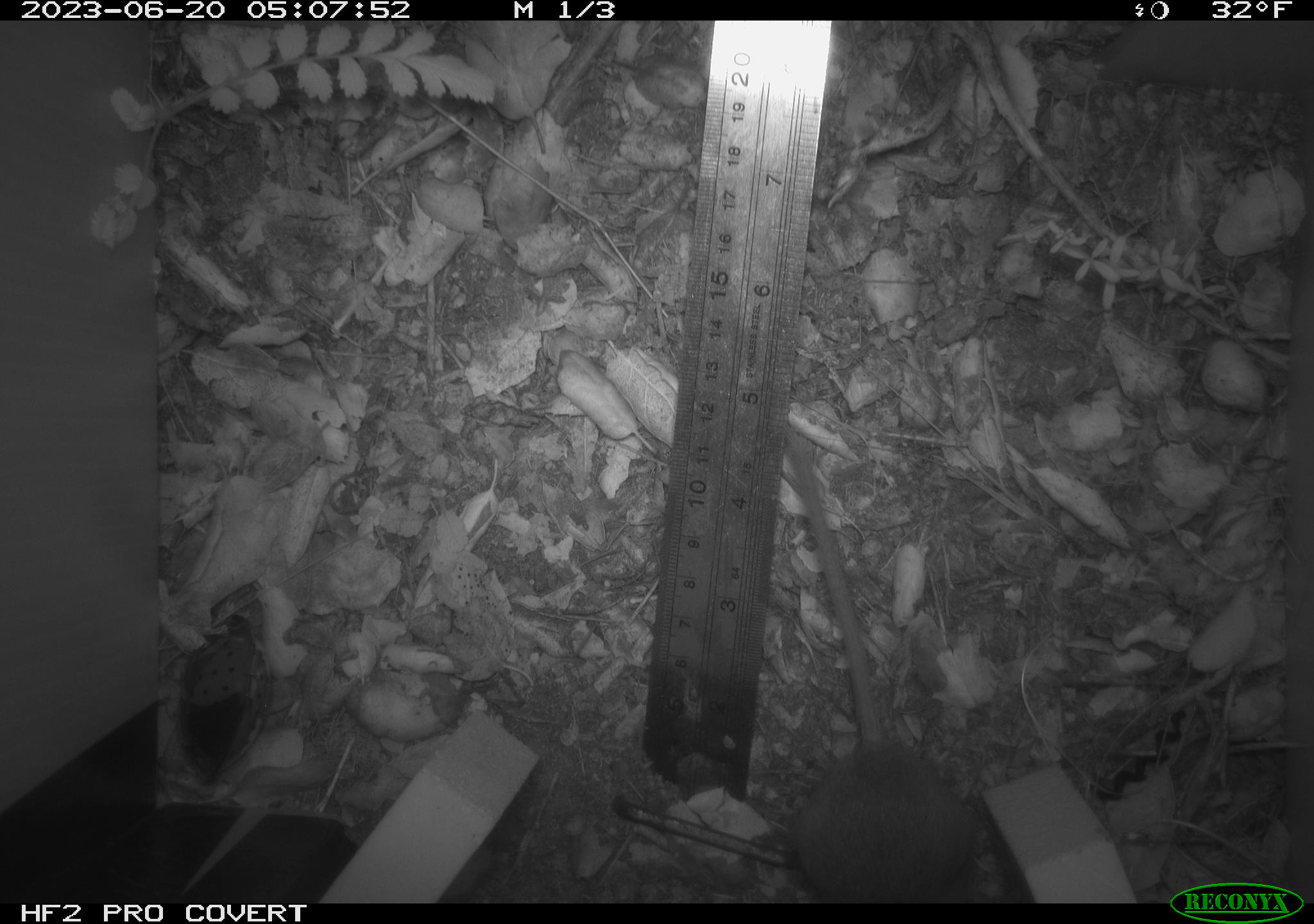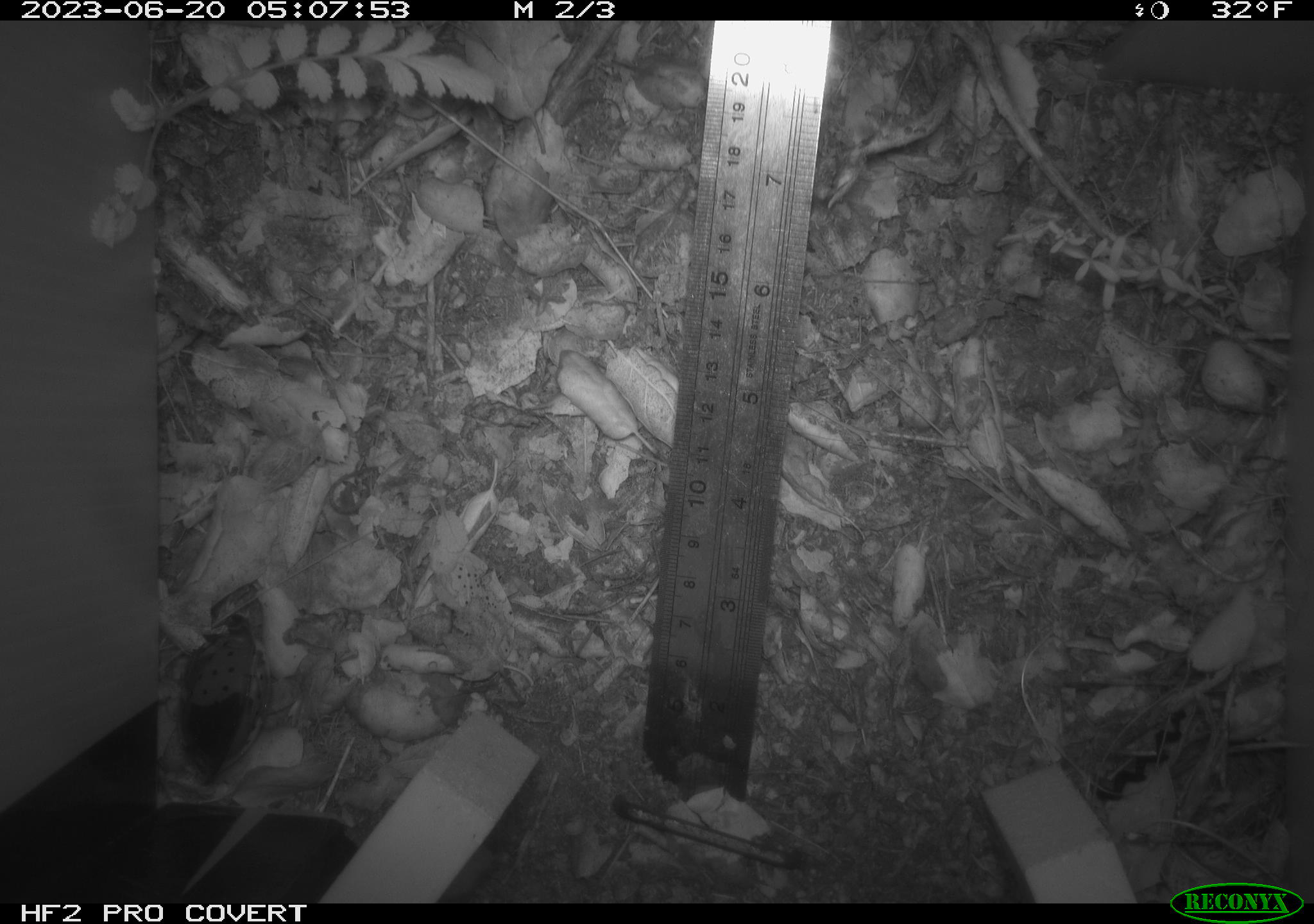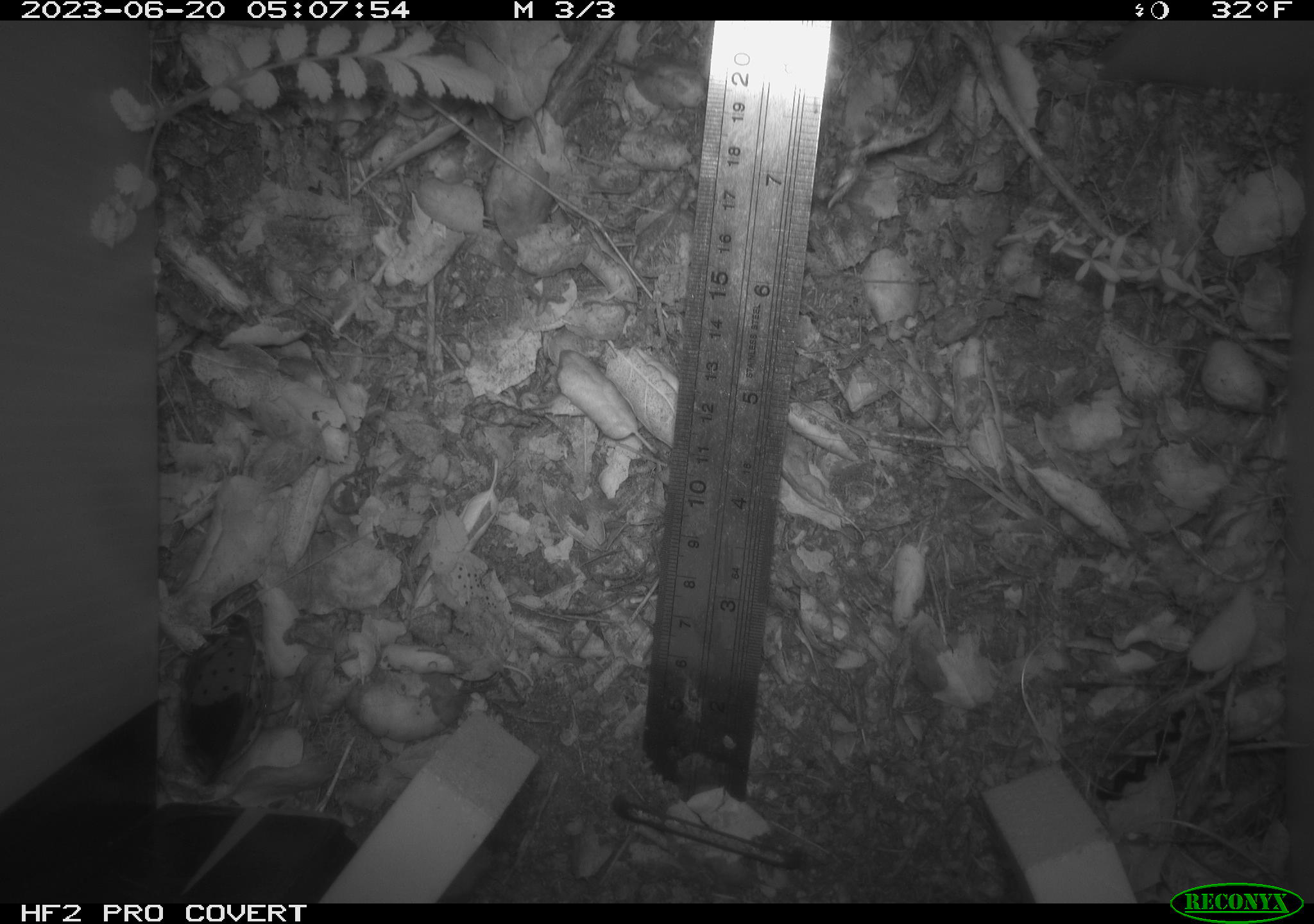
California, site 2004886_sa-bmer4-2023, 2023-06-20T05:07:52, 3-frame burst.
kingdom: Animalia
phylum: Chordata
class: Mammalia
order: Rodentia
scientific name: Rodentia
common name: mouse species